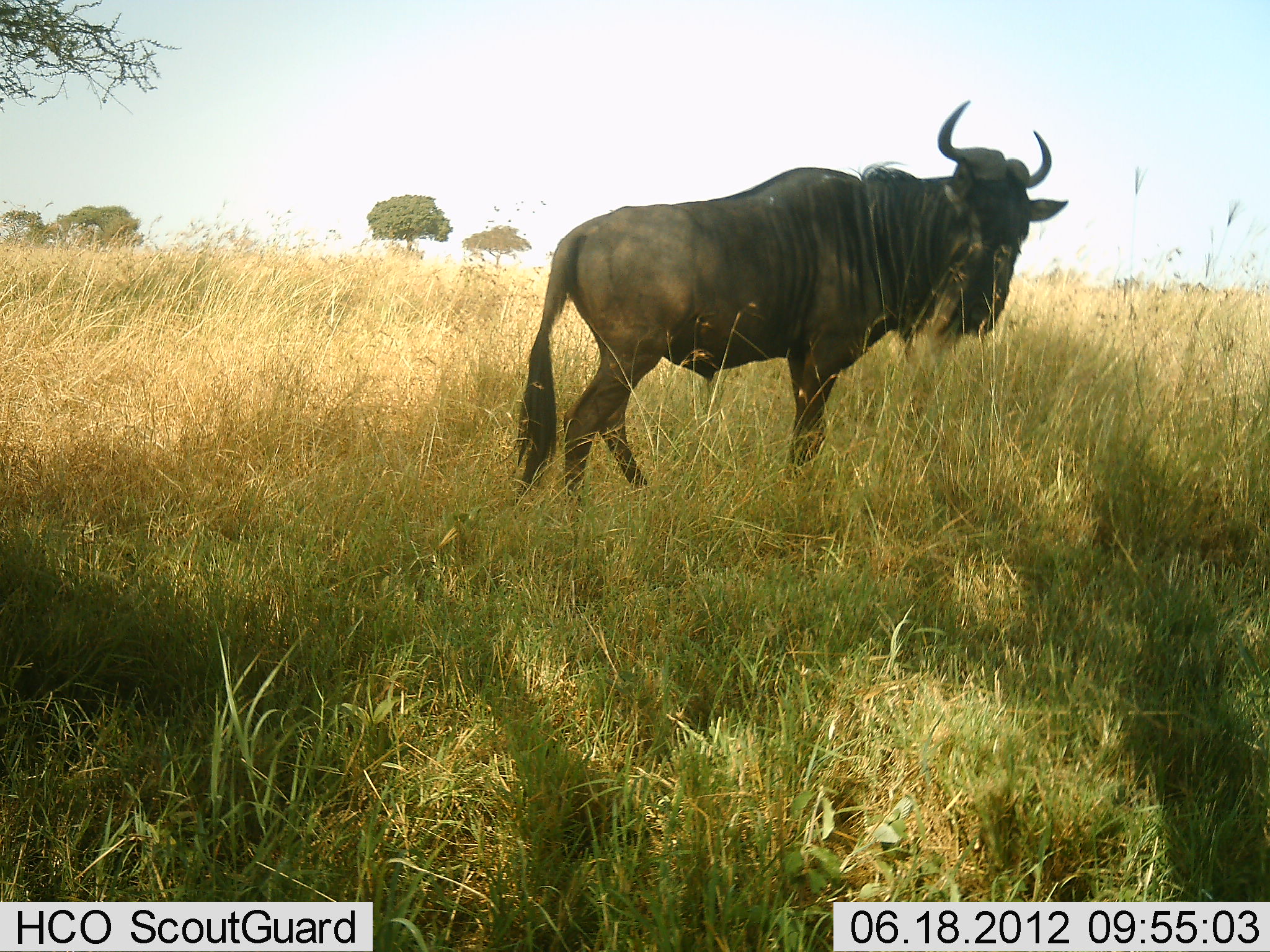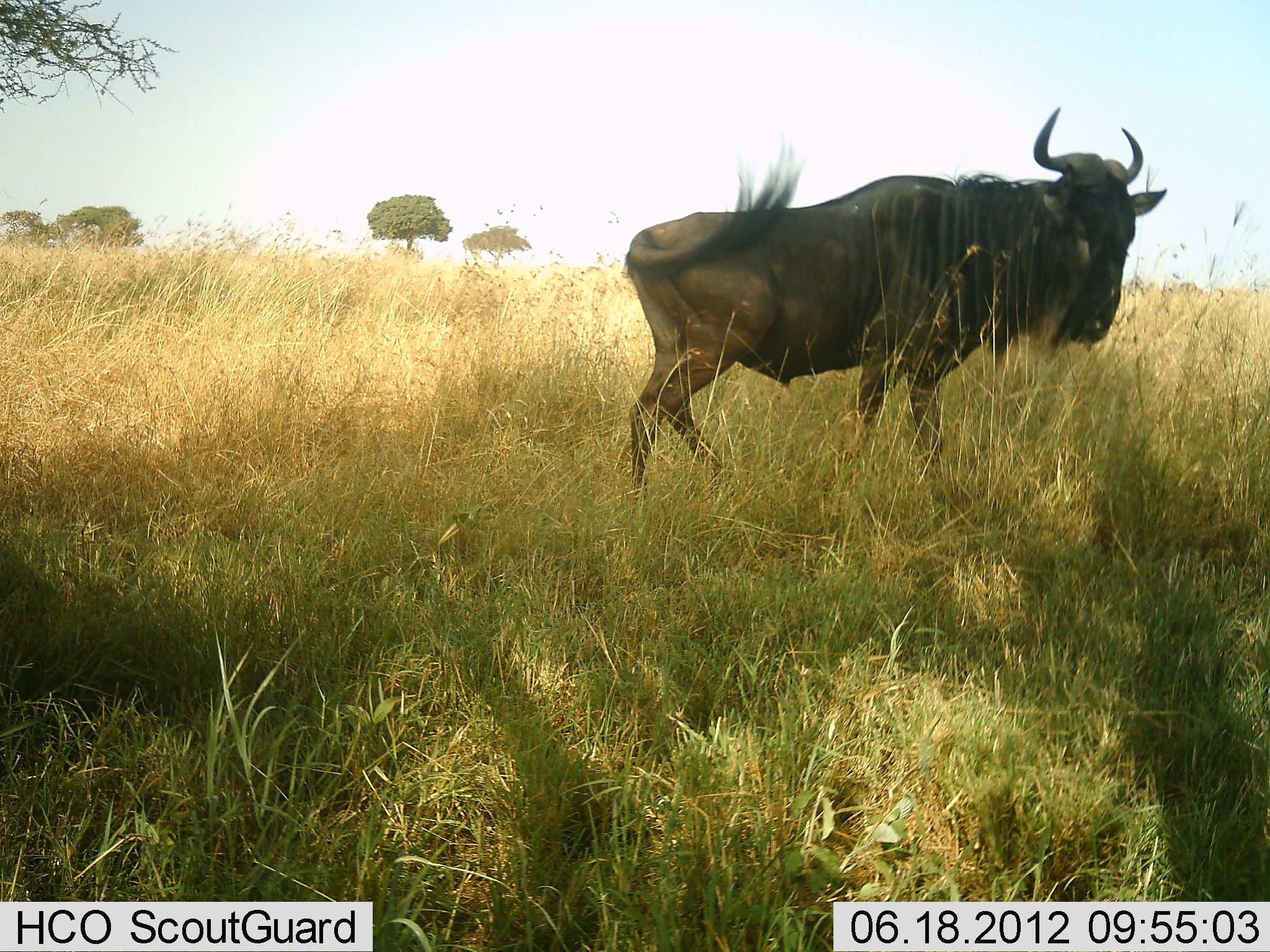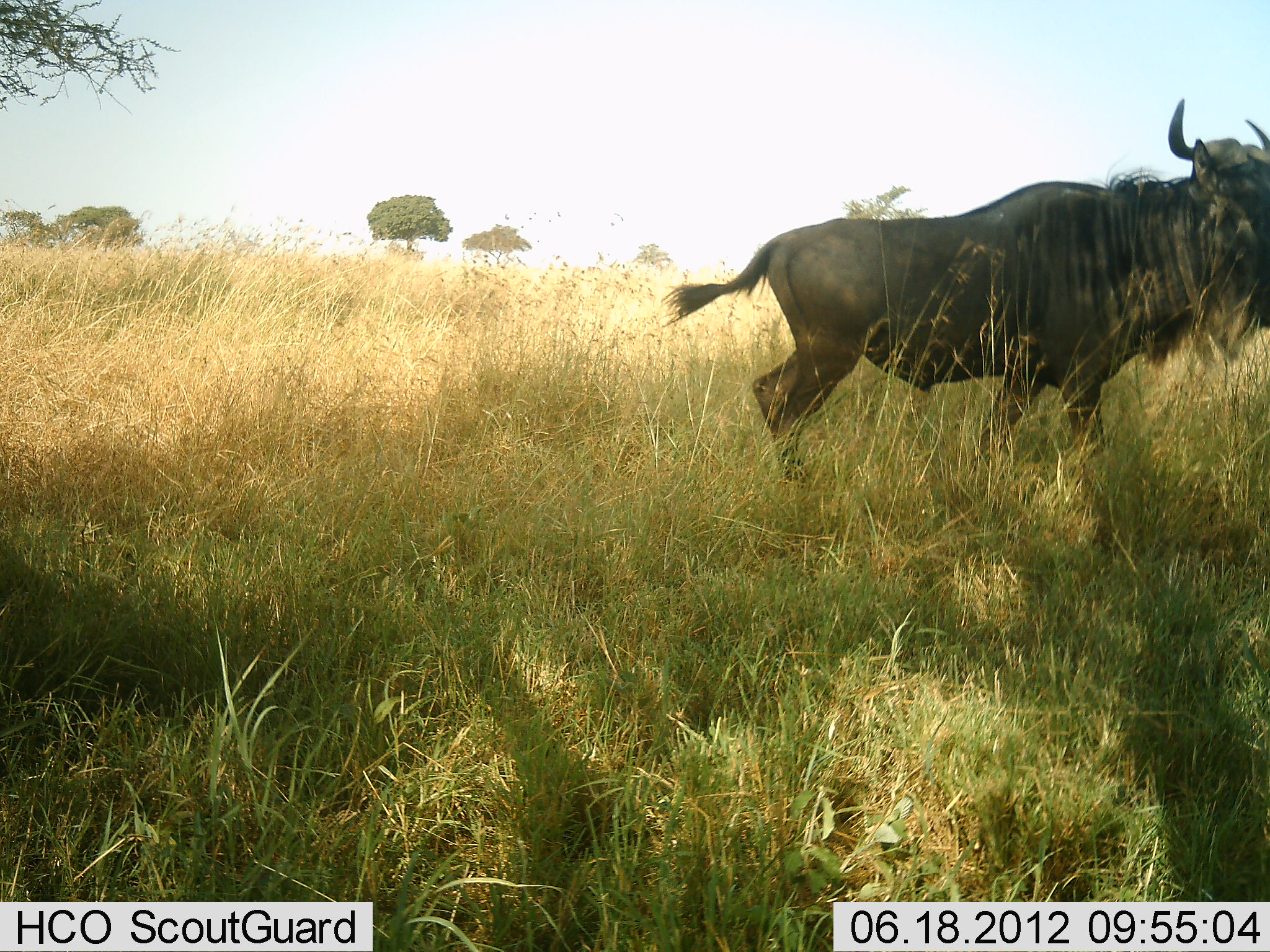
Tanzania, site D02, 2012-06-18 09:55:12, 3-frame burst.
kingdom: Animalia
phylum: Chordata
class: Mammalia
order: Artiodactyla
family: Bovidae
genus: Connochaetes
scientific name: Connochaetes taurinus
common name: blue wildebeest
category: wildebeest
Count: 1.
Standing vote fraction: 30%.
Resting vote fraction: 0%.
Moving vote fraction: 90%.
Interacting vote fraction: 0%.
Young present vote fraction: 0%.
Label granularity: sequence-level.